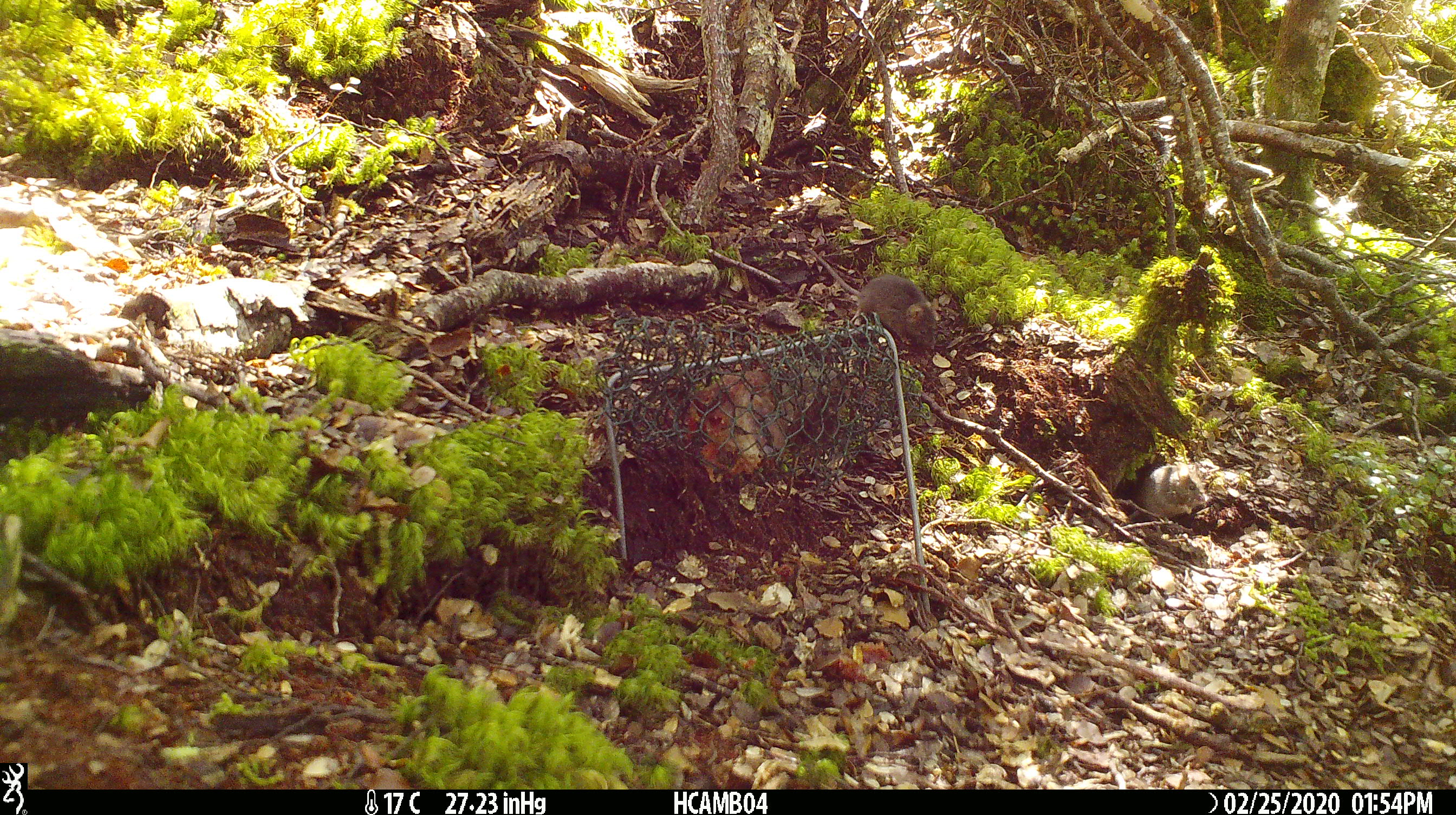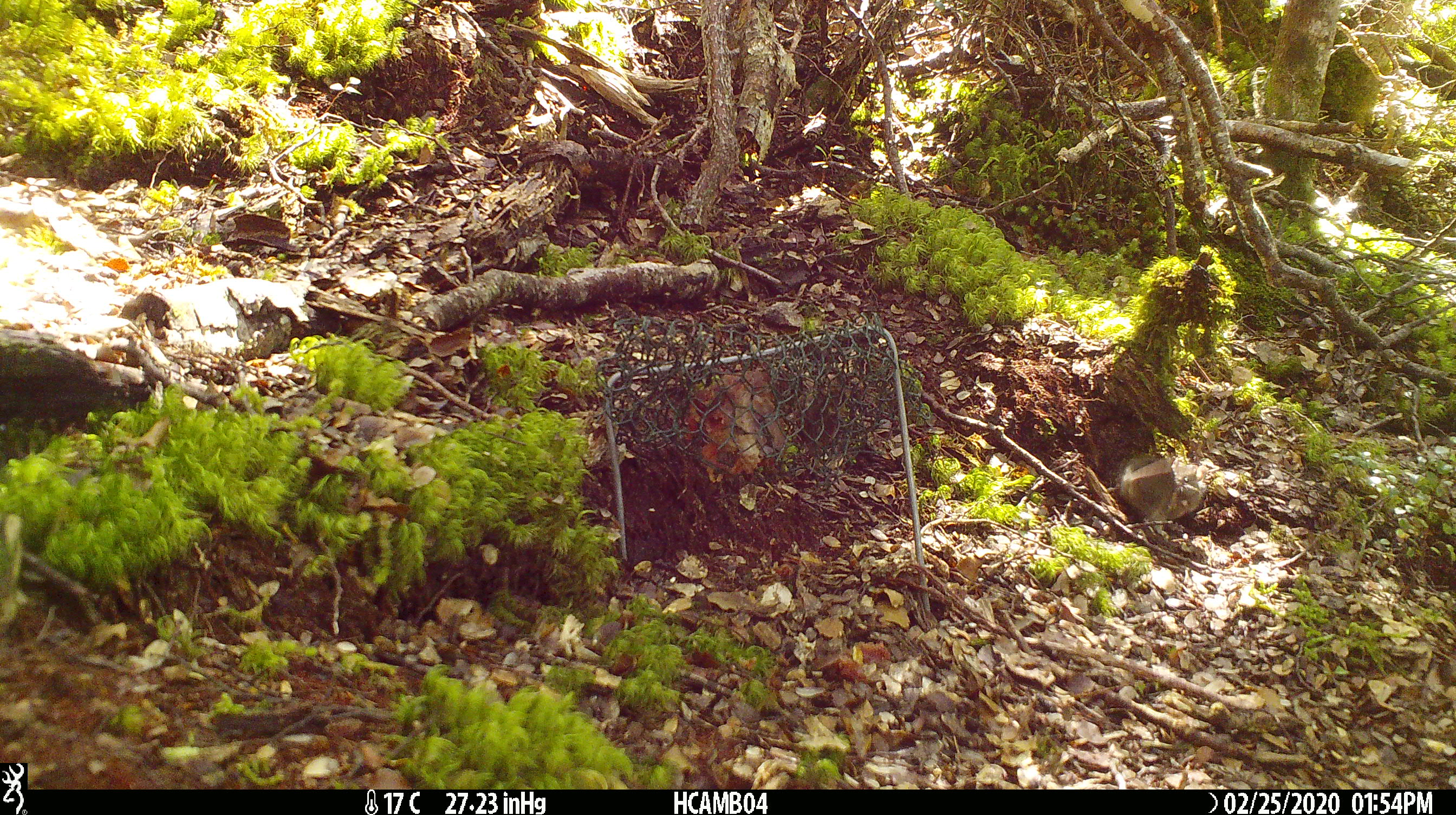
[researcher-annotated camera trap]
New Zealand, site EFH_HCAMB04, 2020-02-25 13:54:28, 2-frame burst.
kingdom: Animalia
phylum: Chordata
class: Mammalia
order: Rodentia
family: Muridae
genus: Mus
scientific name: Mus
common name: mouse